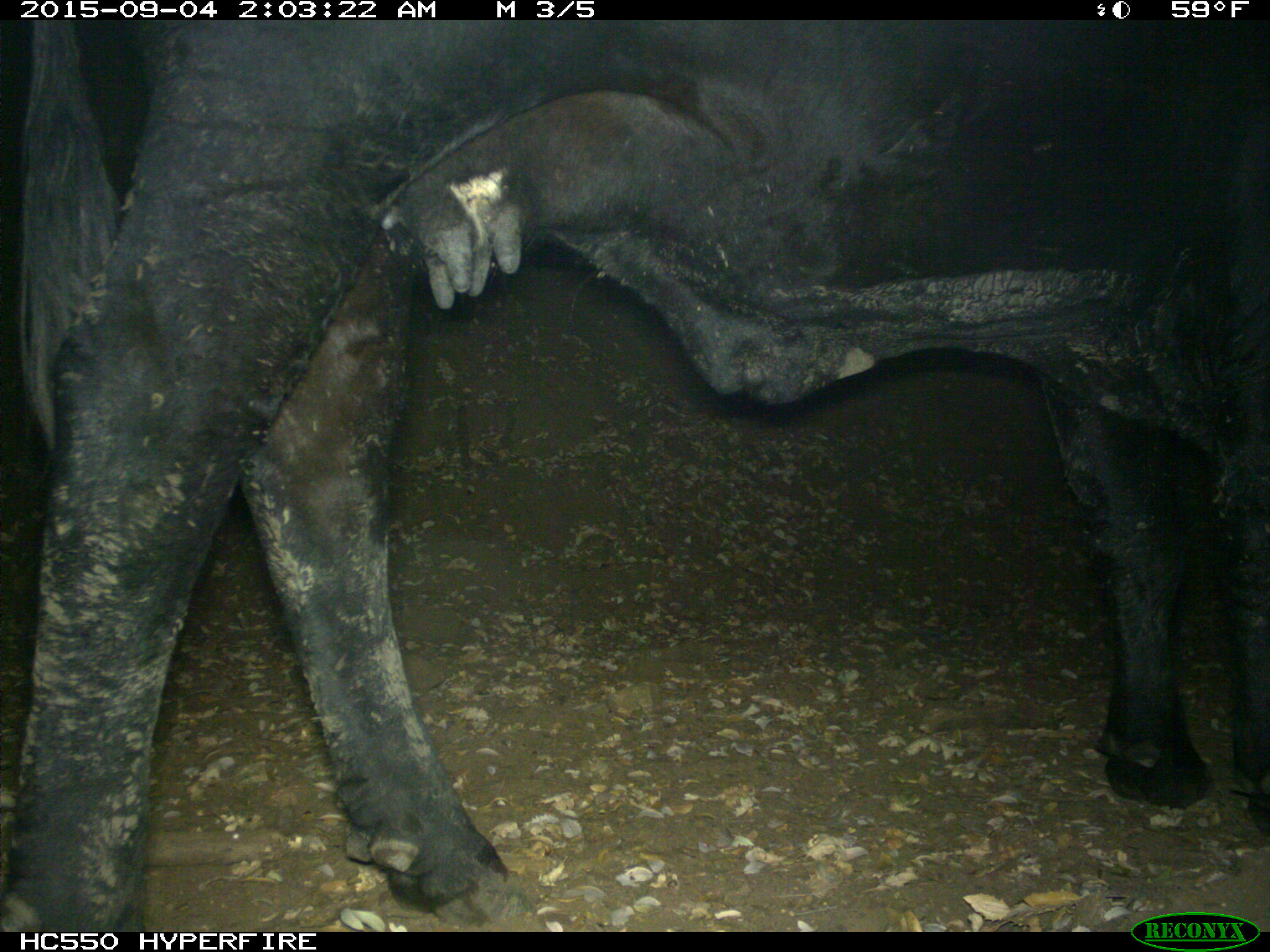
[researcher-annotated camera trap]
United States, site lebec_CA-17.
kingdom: Animalia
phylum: Chordata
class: Mammalia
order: Artiodactyla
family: Bovidae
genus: Bos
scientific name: Bos taurus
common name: domestic cow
Bos taurus (domestic cow).